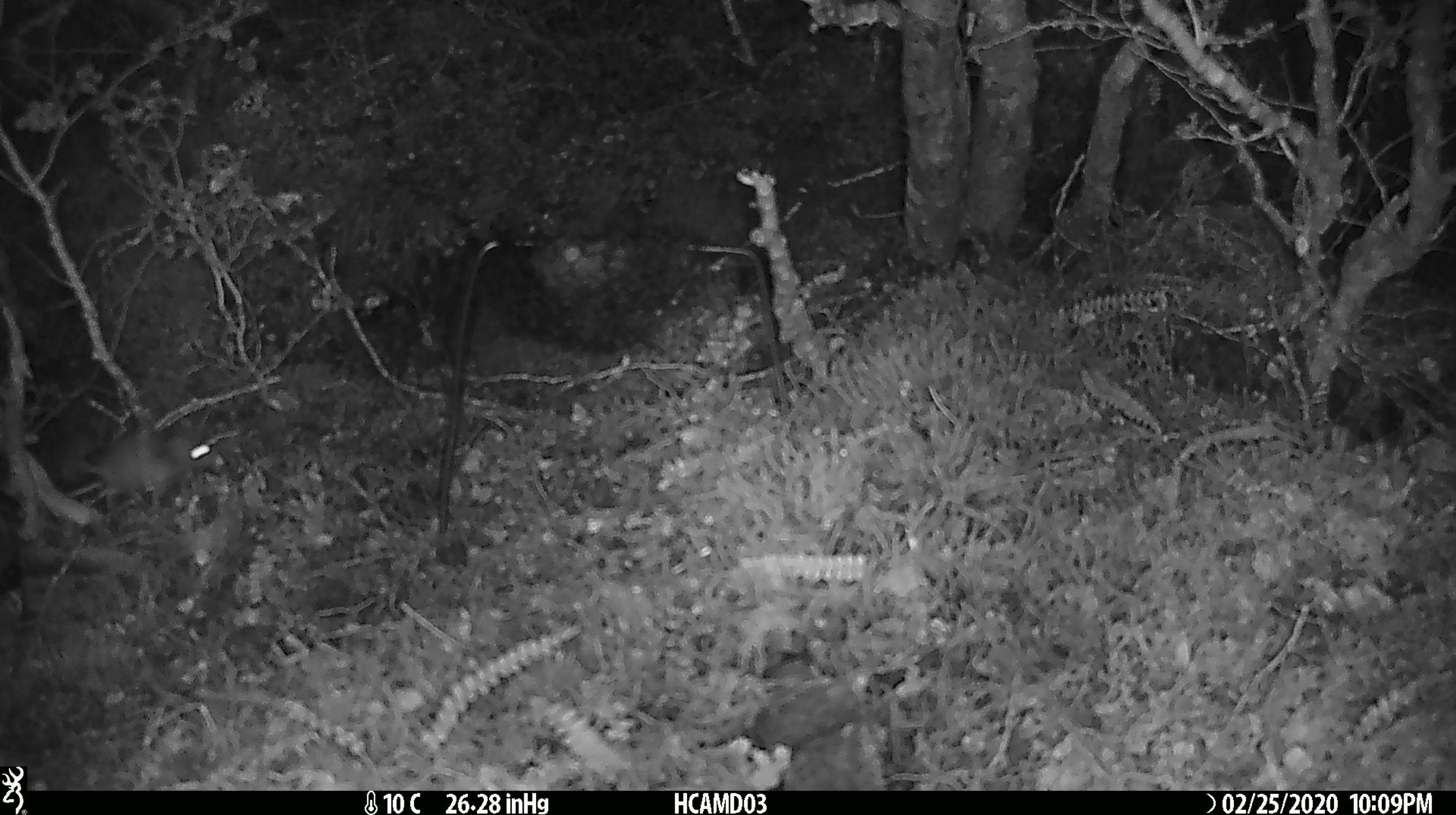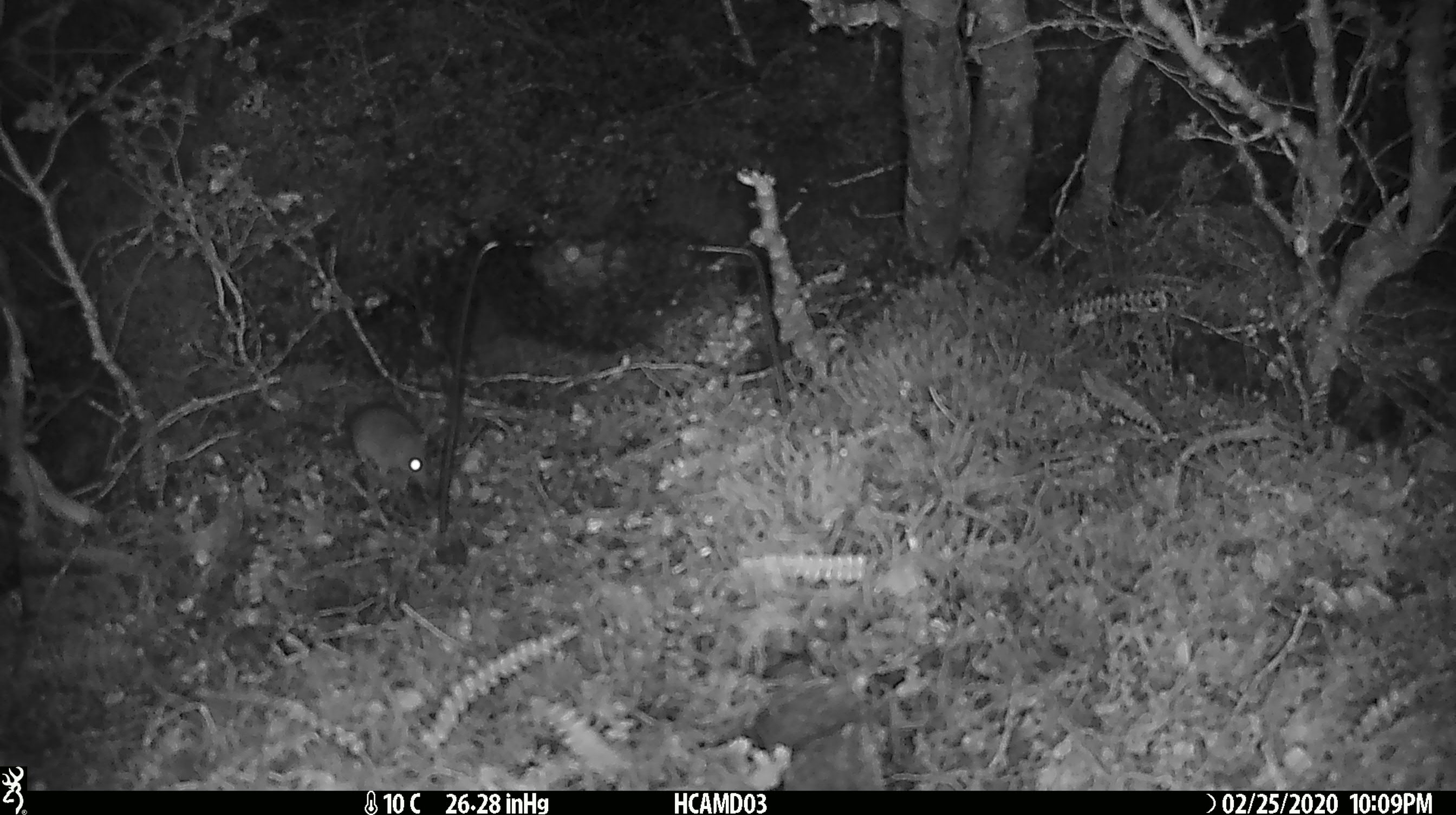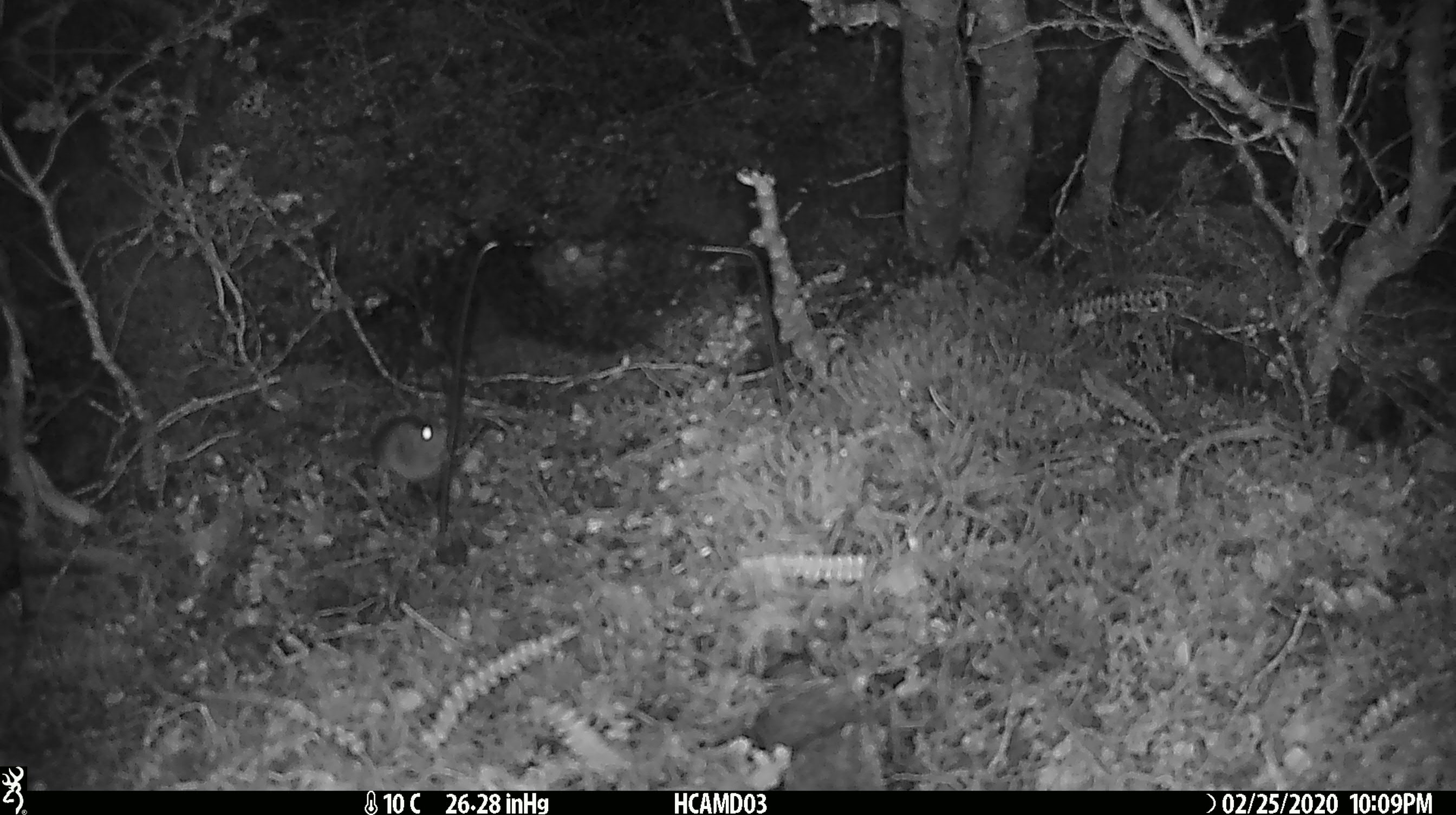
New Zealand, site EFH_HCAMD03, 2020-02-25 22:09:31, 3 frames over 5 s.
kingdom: Animalia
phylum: Chordata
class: Mammalia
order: Rodentia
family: Muridae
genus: Mus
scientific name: Mus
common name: mouse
Mouse (Mus).